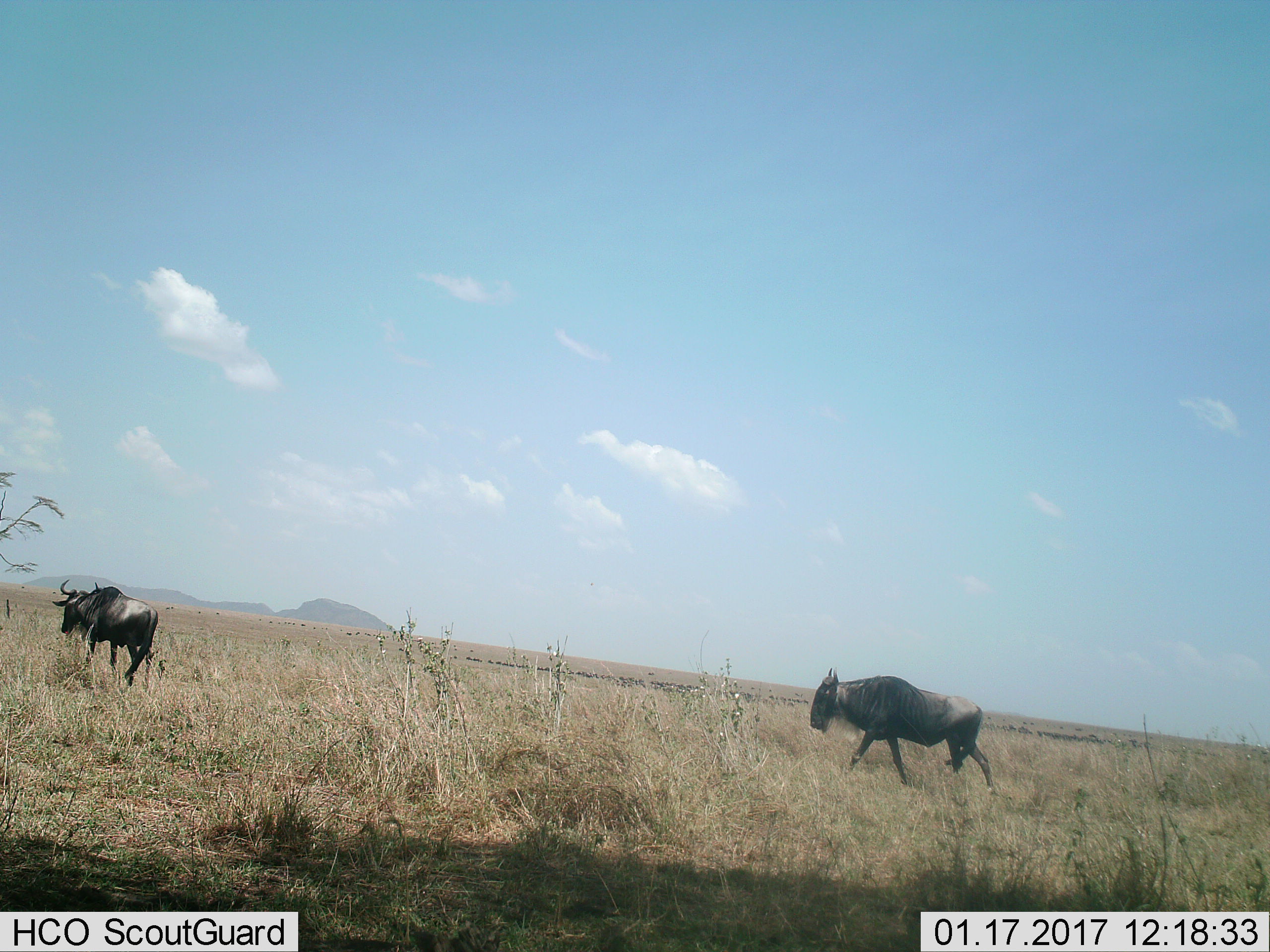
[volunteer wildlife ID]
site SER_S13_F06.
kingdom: Animalia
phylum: Chordata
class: Mammalia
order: Artiodactyla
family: Bovidae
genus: Connochaetes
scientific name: Connochaetes taurinus taurinus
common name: blue wildebeest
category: wildebeestblue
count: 2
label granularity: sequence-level